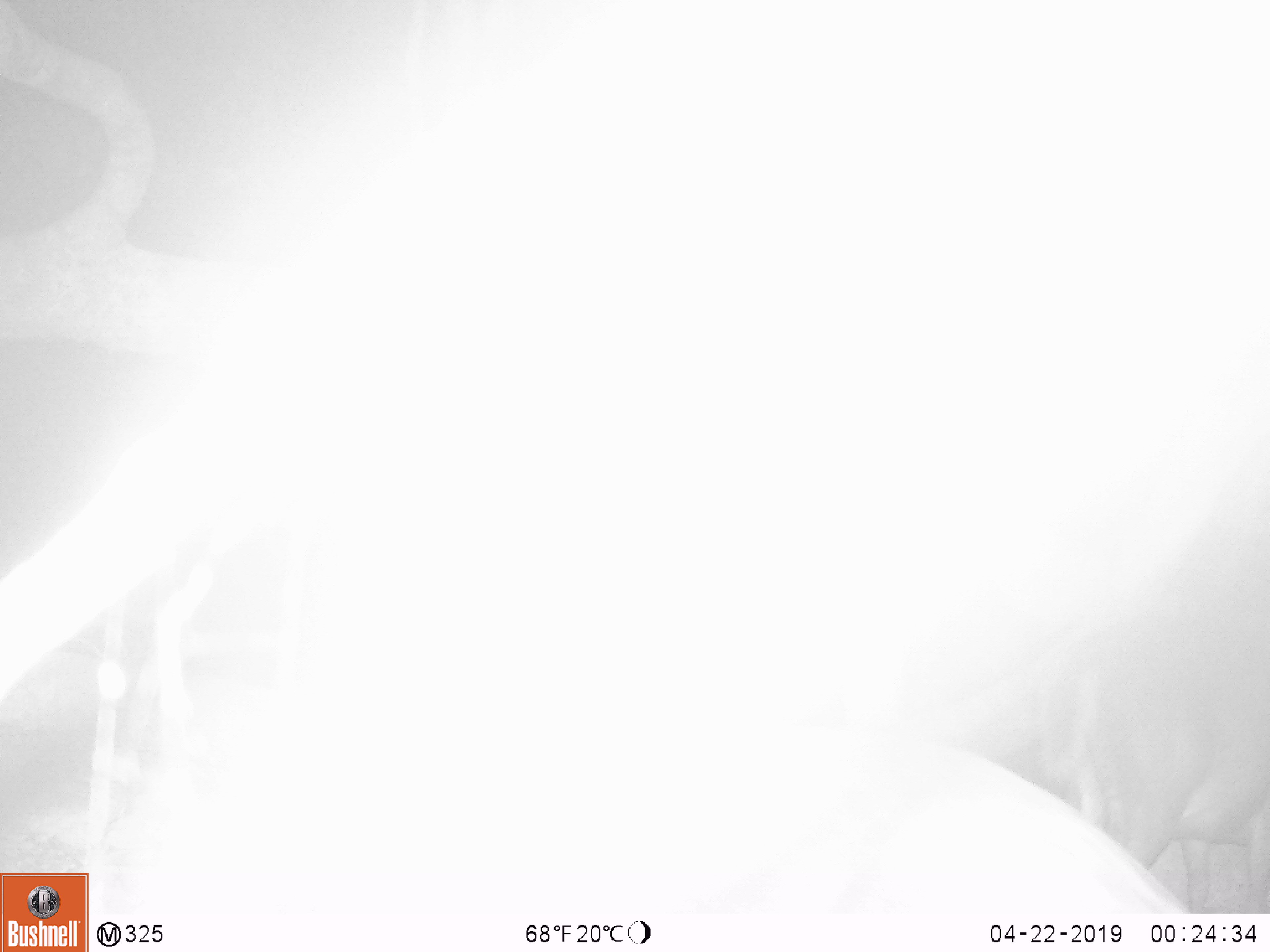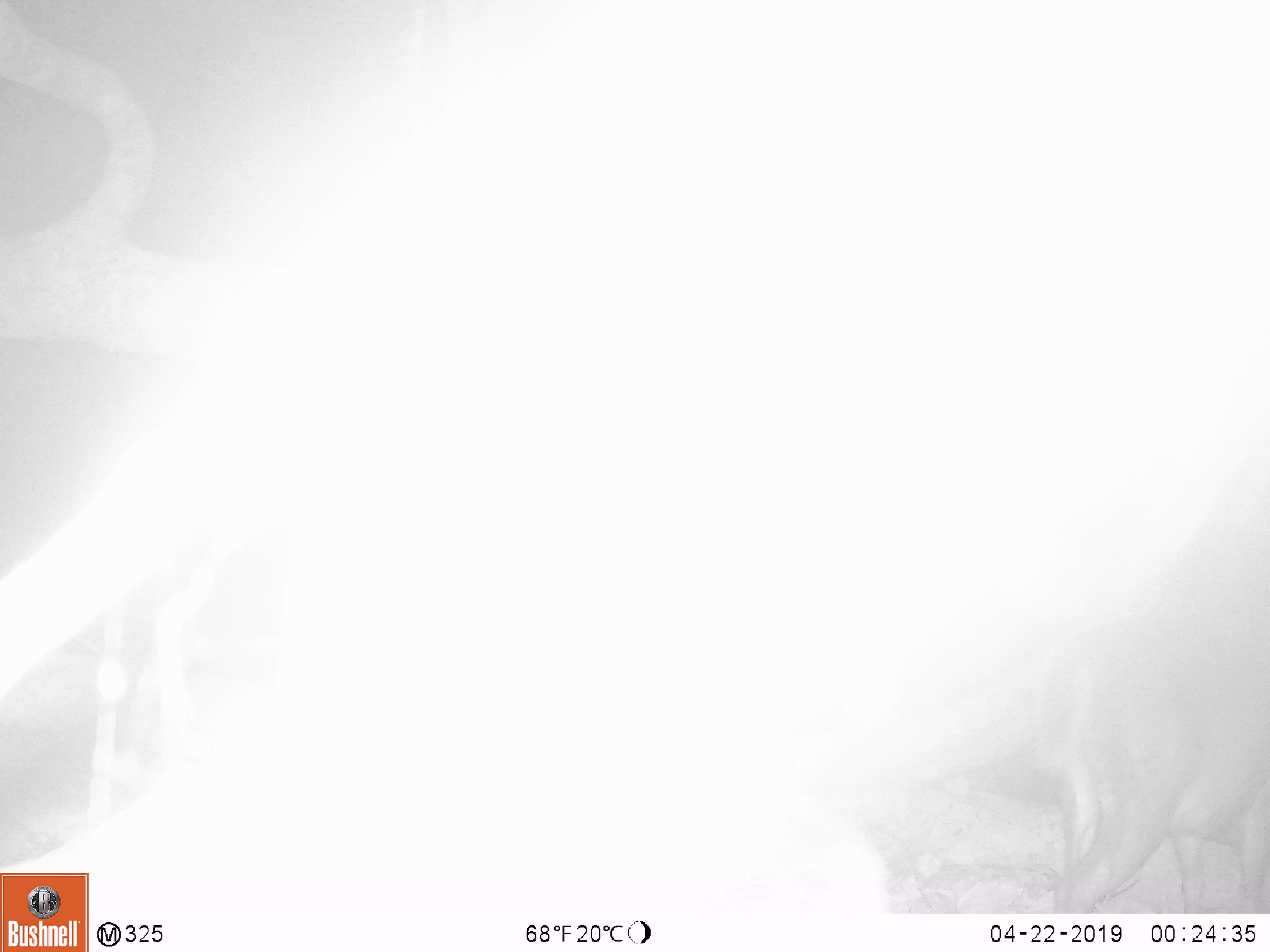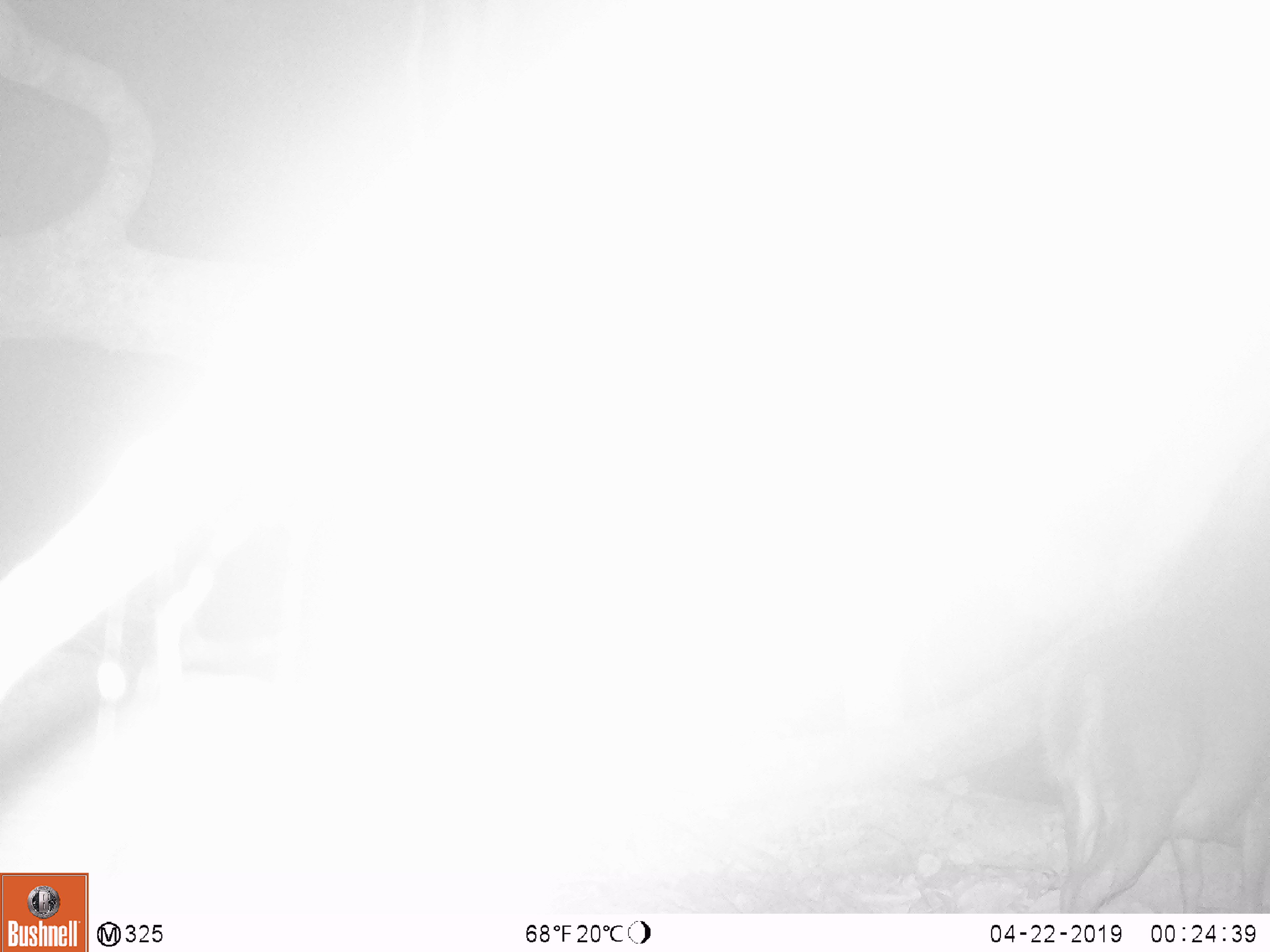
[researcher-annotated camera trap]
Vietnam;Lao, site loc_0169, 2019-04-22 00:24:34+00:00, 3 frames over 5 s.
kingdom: Animalia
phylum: Chordata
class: Mammalia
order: Artiodactyla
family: Cervidae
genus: Muntiacus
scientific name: Muntiacus rooseveltorum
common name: roosevelt's muntjac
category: roosevelts muntjac group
Roosevelts muntjac group (roosevelt's muntjac) (Muntiacus rooseveltorum). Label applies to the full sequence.